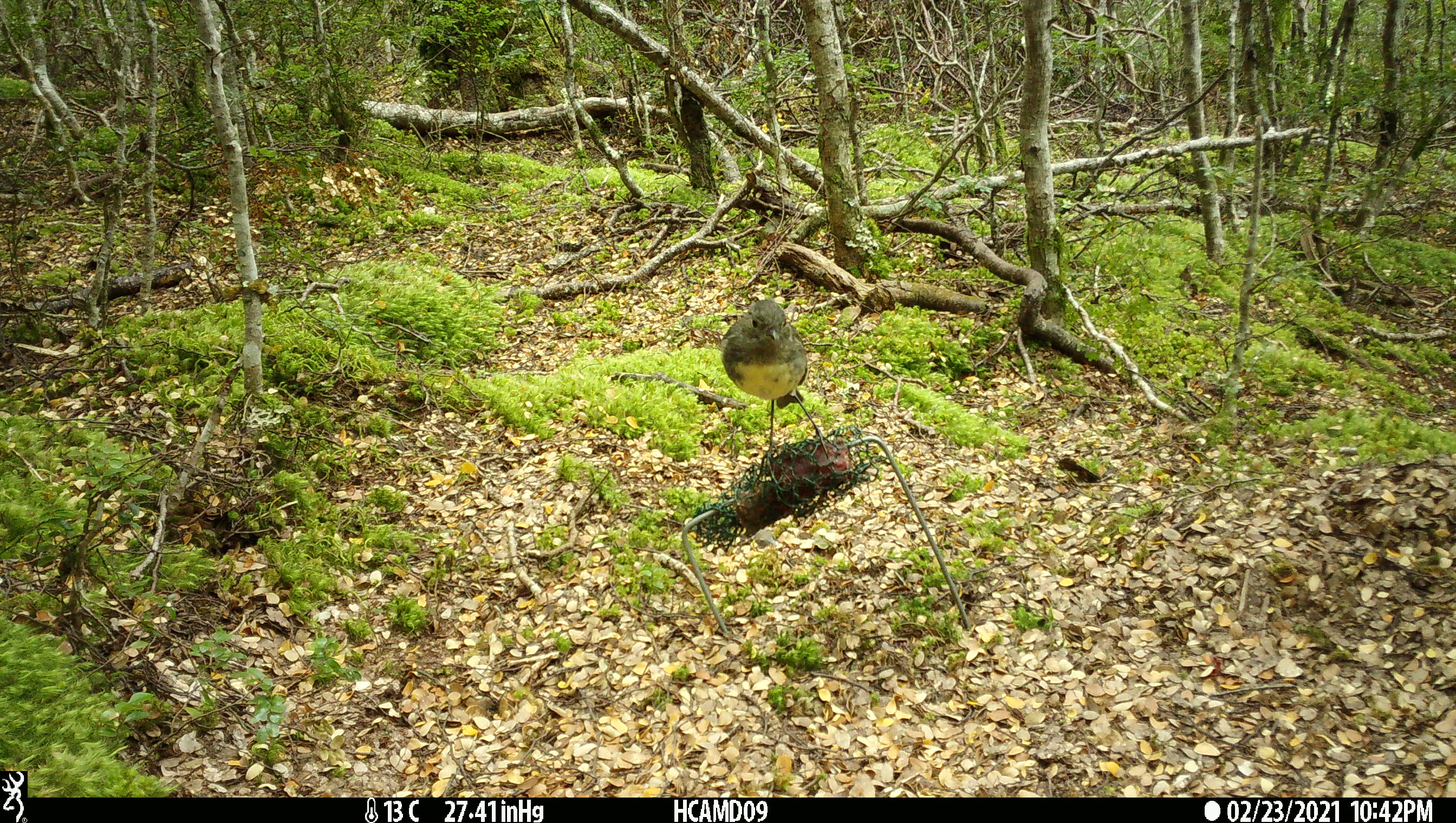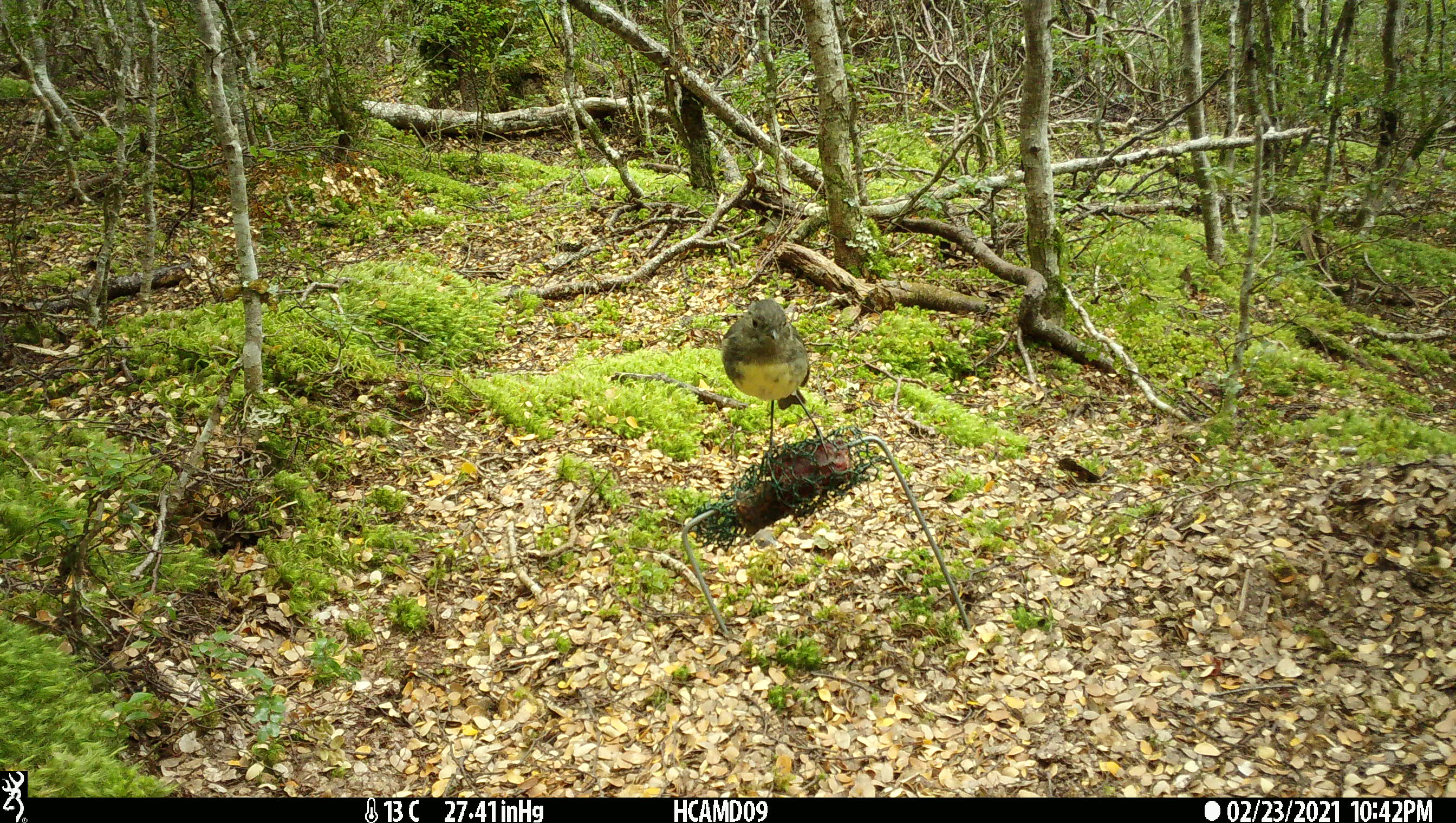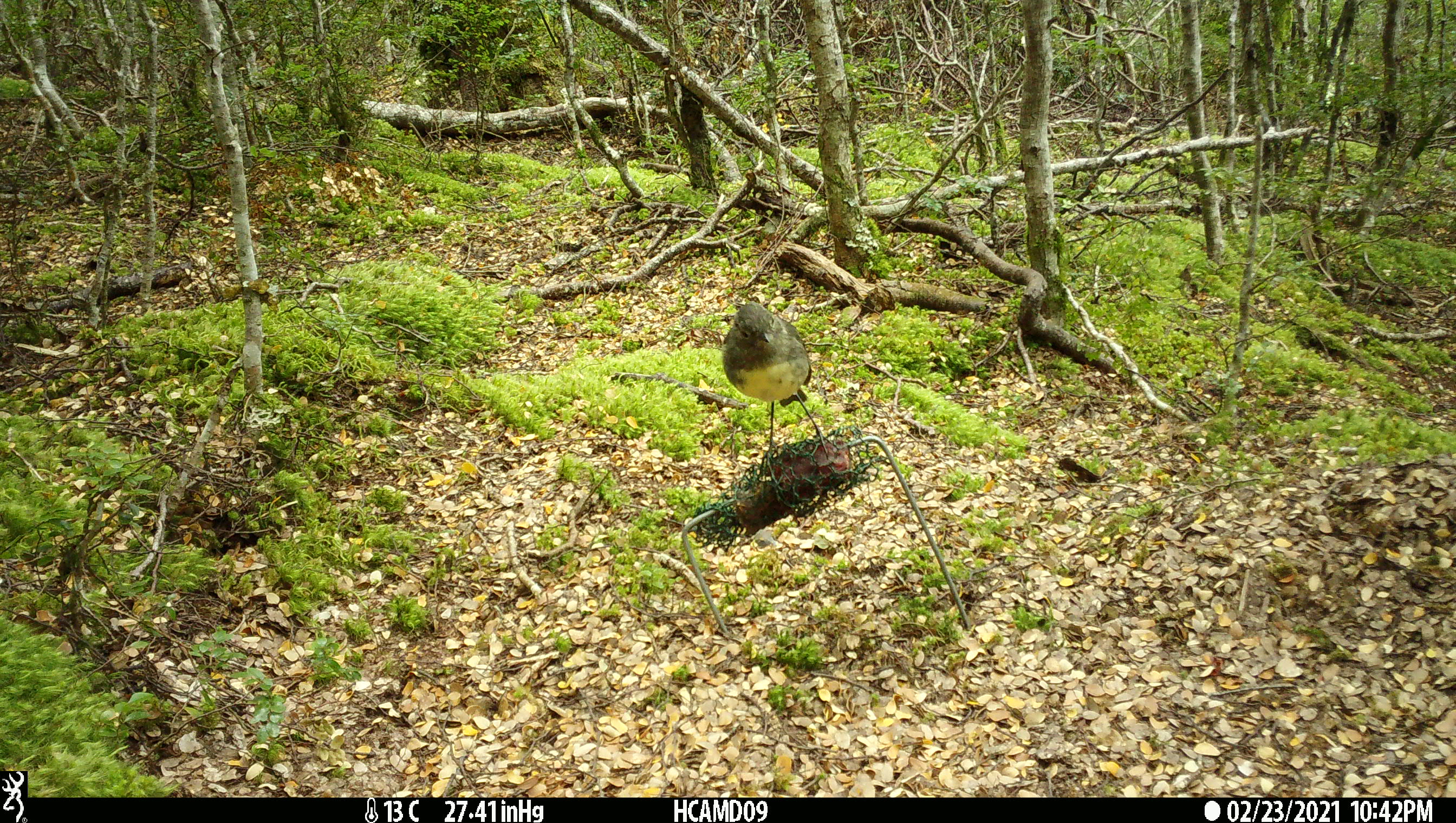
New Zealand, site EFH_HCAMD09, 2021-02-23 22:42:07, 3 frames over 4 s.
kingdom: Animalia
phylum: Chordata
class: Aves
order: Passeriformes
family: Petroicidae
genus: Petroica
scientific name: Petroica australis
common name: new zealand robin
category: robin